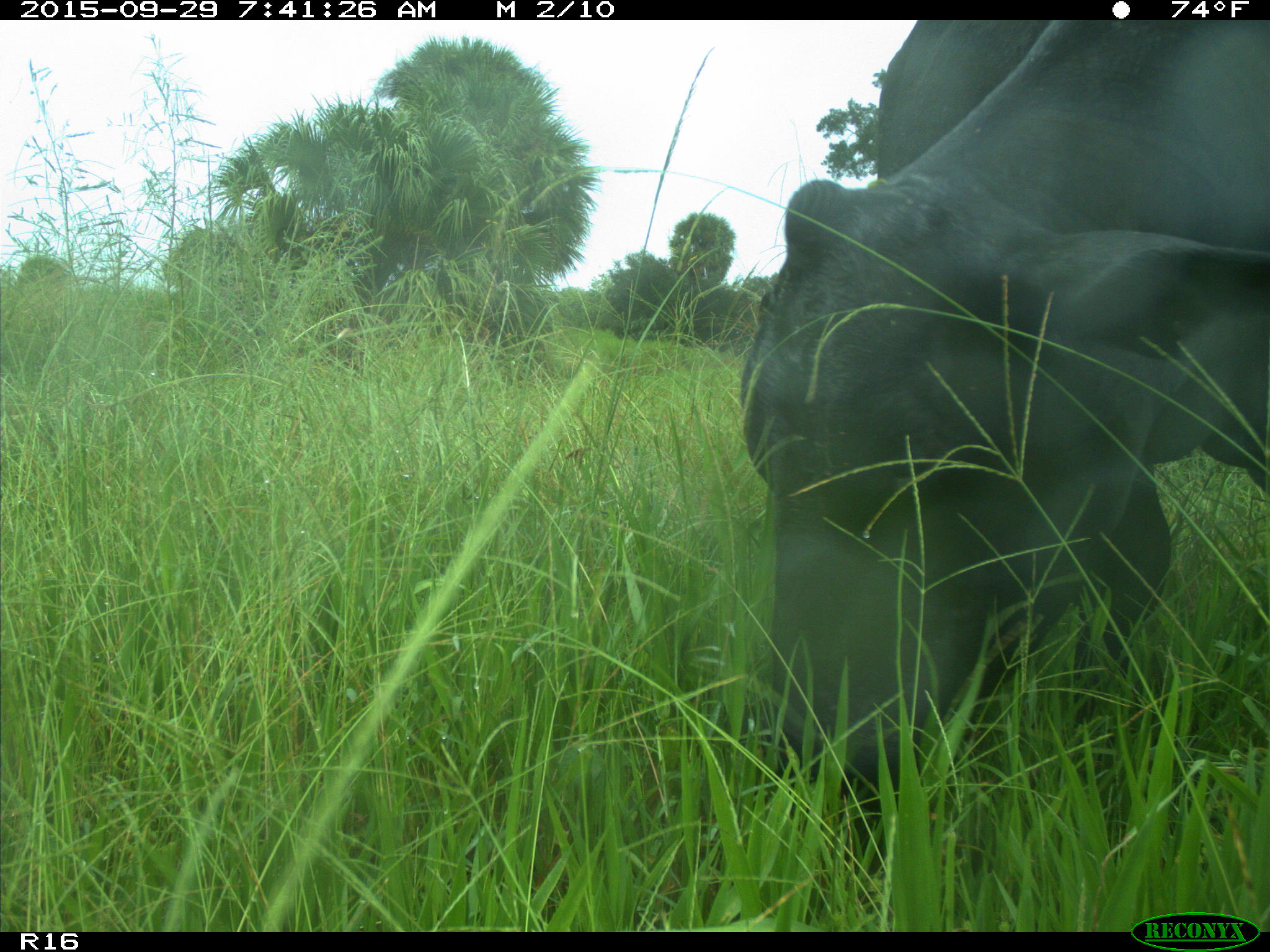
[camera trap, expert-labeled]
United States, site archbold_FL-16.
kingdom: Animalia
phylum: Chordata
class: Mammalia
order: Artiodactyla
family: Bovidae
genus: Bos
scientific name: Bos taurus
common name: domestic cow